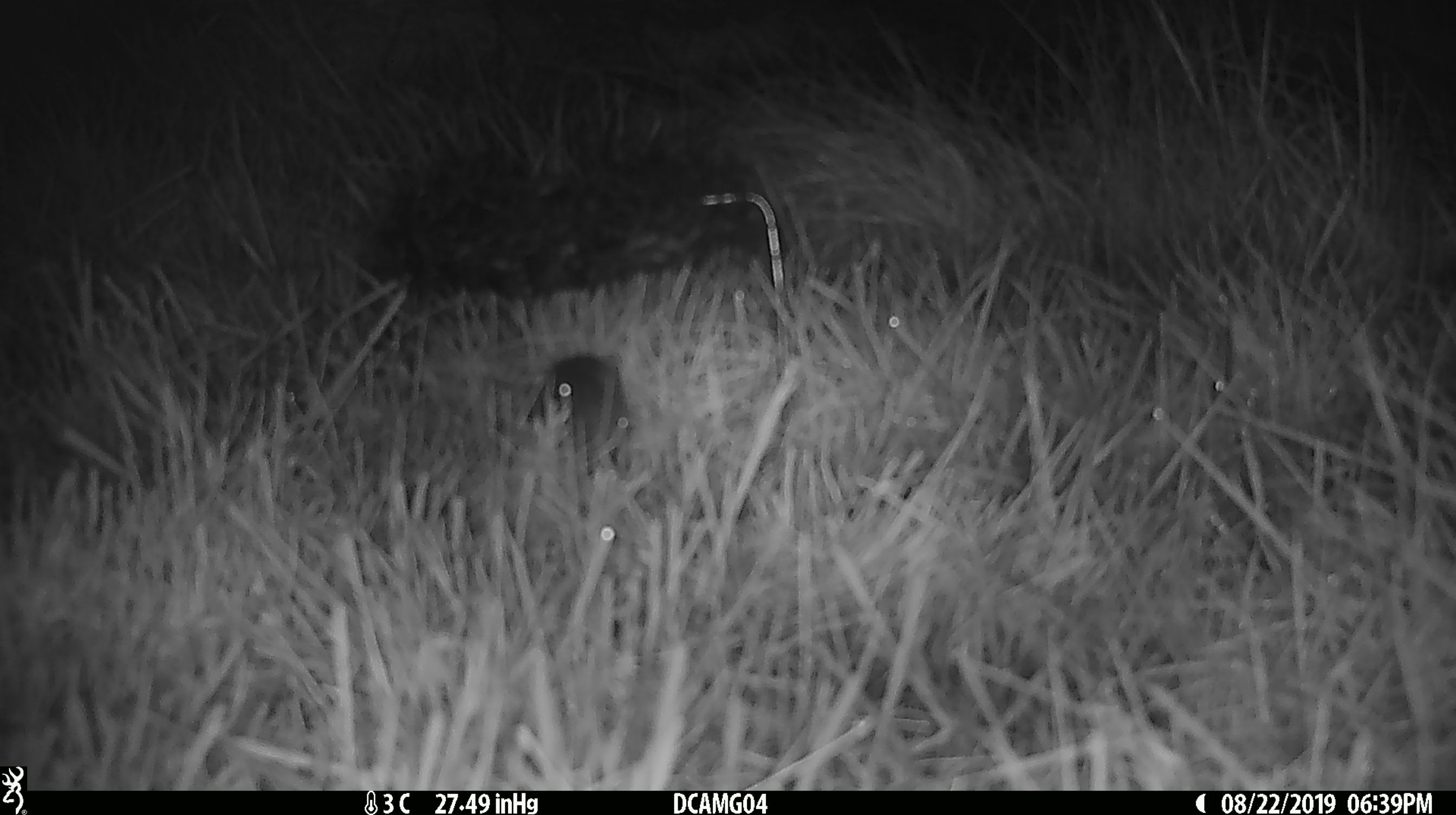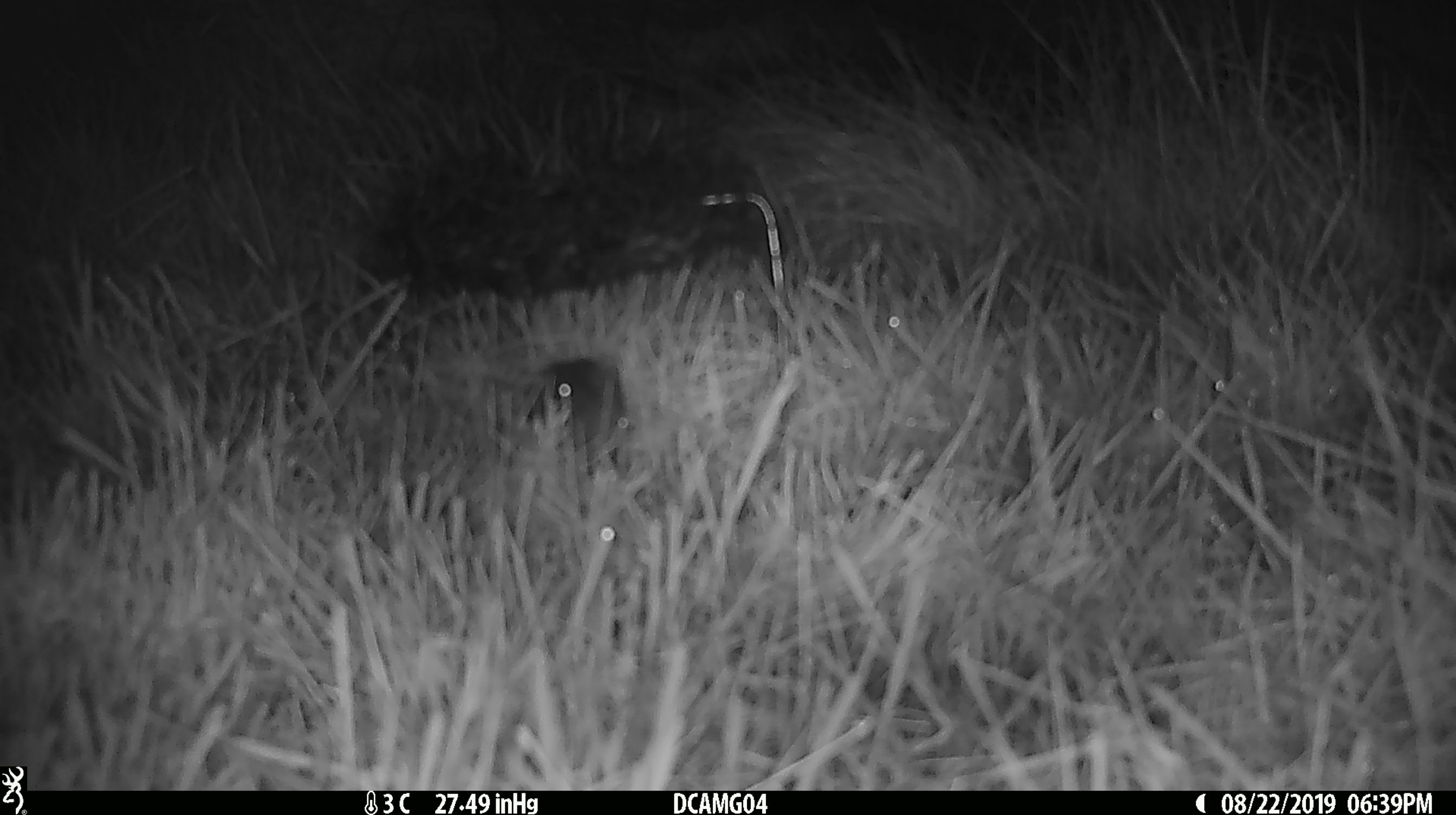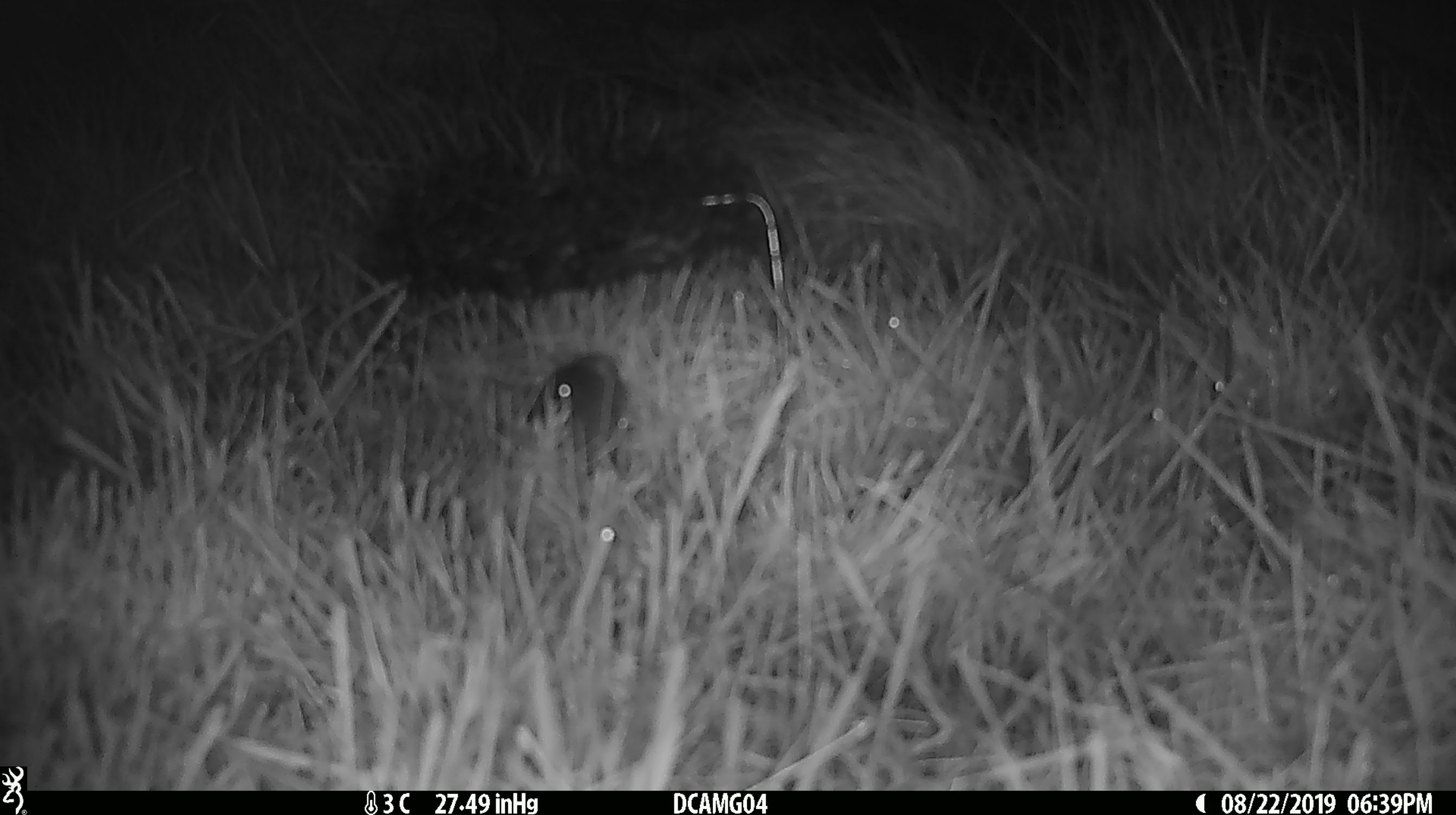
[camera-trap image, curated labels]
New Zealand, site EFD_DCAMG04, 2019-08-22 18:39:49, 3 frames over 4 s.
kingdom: Animalia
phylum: Chordata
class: Mammalia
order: Rodentia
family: Muridae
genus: Mus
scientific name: Mus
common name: mouse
Mouse (Mus).